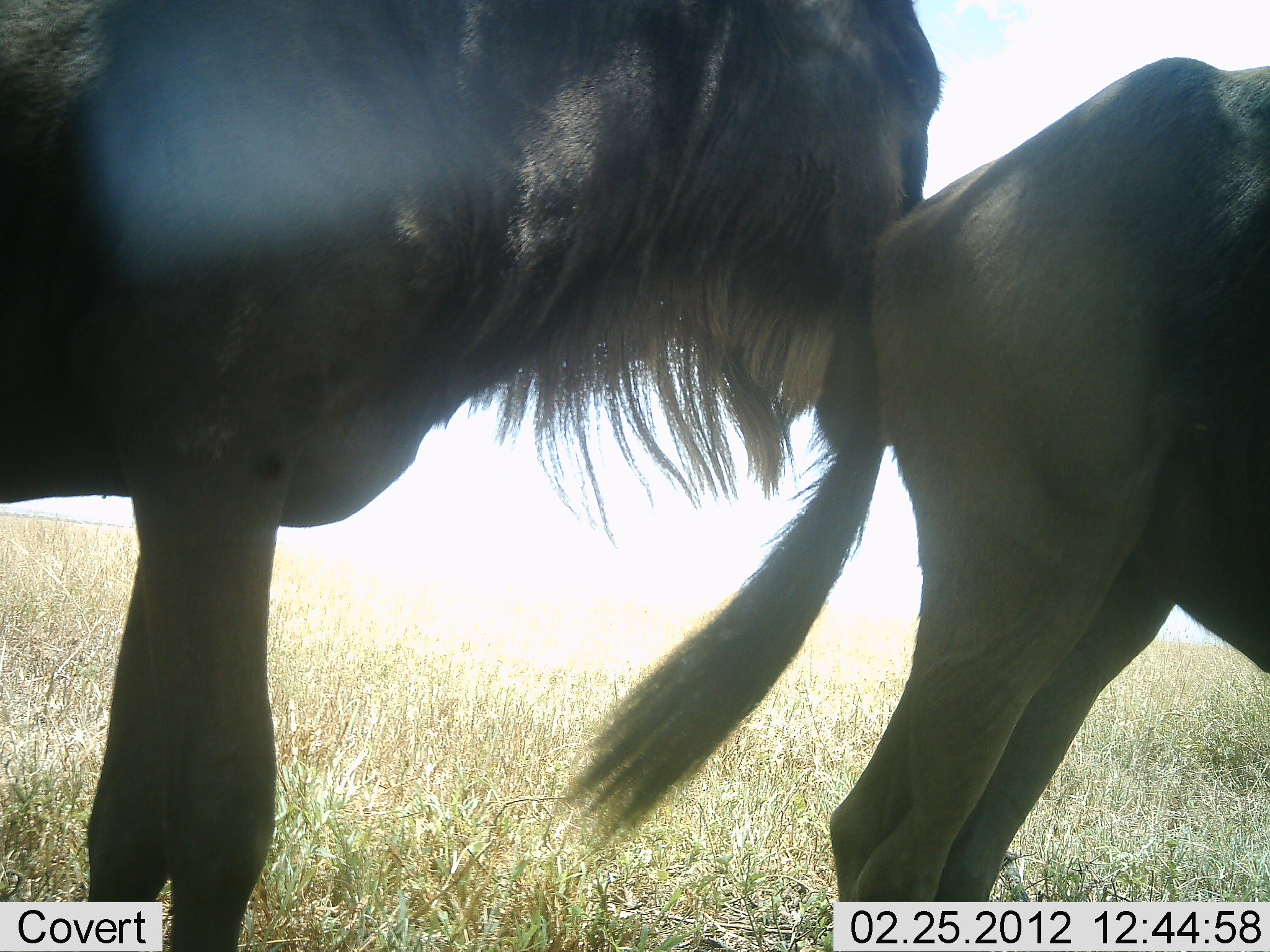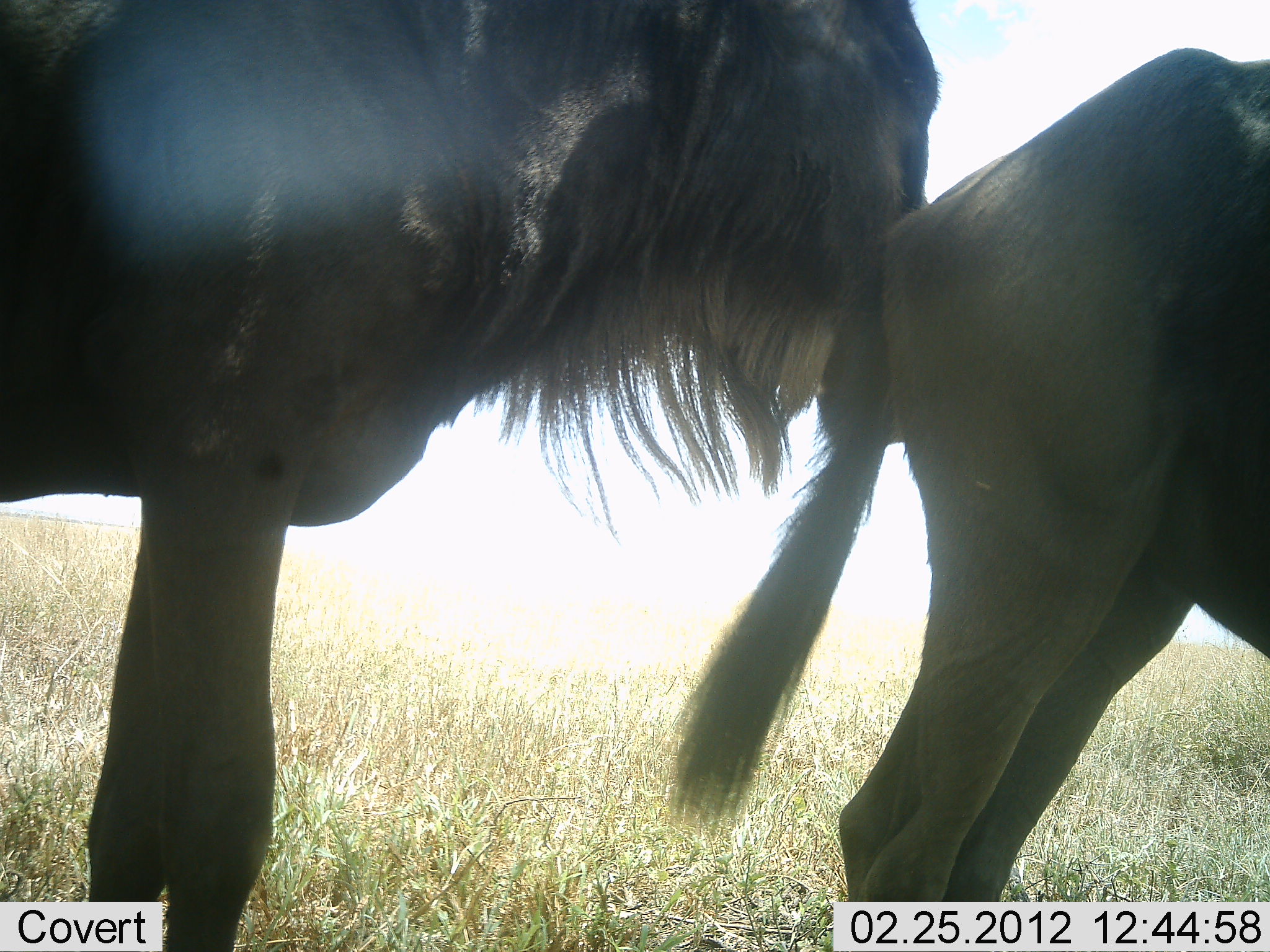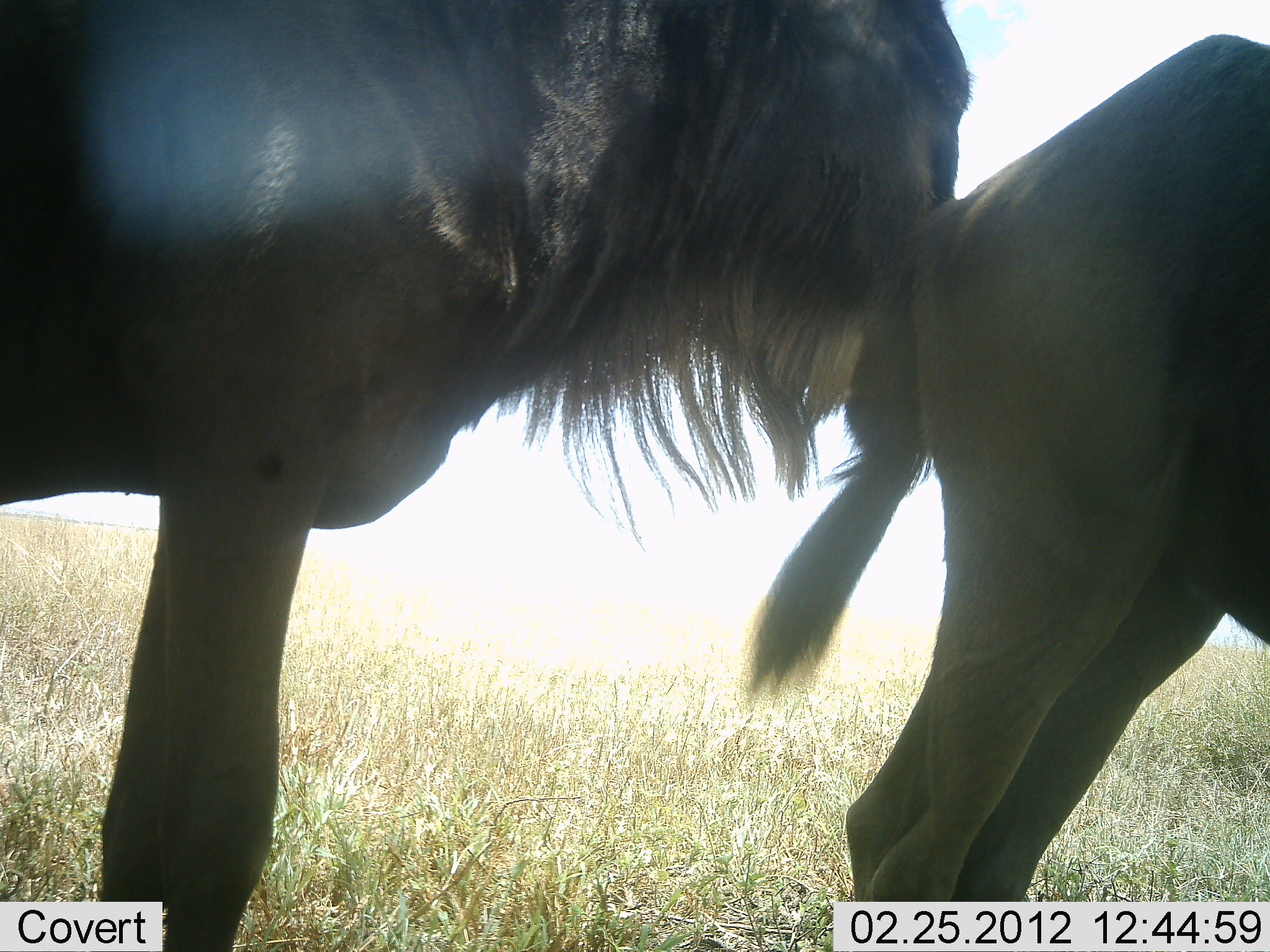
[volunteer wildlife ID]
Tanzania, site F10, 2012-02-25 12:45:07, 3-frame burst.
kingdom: Animalia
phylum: Chordata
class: Mammalia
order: Artiodactyla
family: Bovidae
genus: Connochaetes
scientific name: Connochaetes taurinus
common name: blue wildebeest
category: wildebeest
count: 2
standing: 86%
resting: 7%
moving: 0%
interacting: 14%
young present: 14%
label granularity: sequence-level